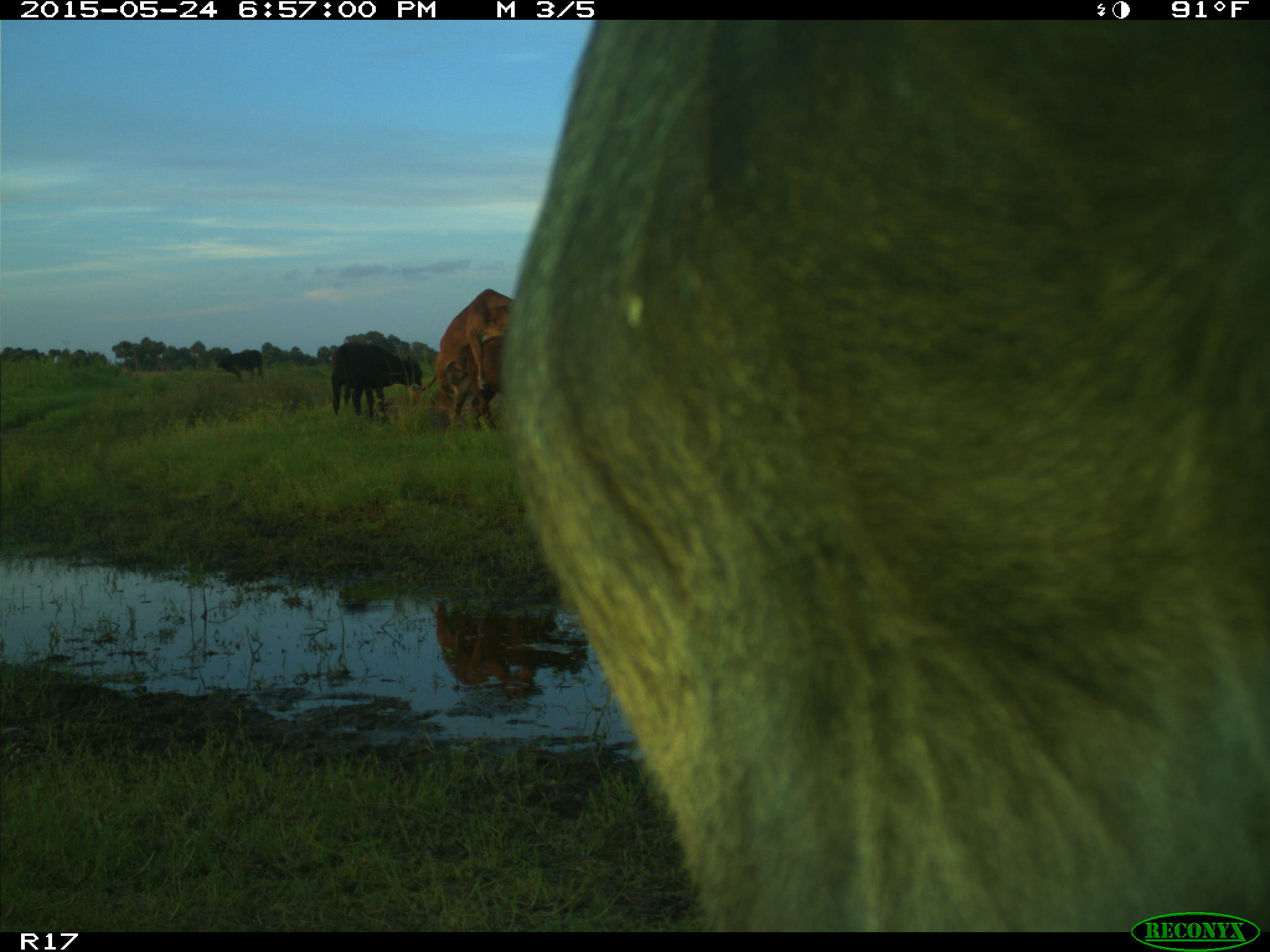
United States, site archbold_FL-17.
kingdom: Animalia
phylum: Chordata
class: Mammalia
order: Artiodactyla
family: Bovidae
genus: Bos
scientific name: Bos taurus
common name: domestic cow